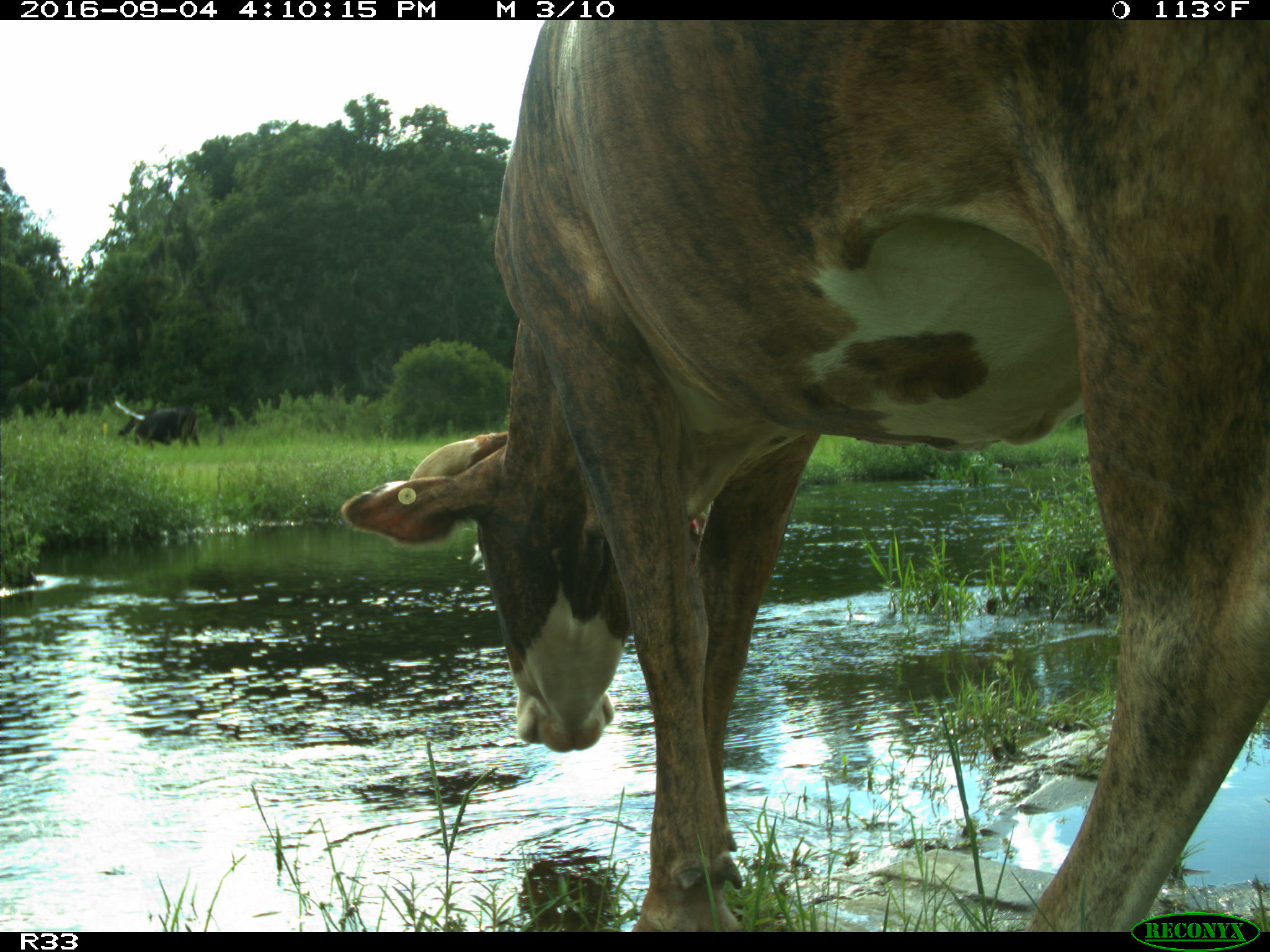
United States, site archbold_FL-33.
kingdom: Animalia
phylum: Chordata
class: Mammalia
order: Artiodactyla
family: Bovidae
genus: Bos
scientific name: Bos taurus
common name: domestic cow